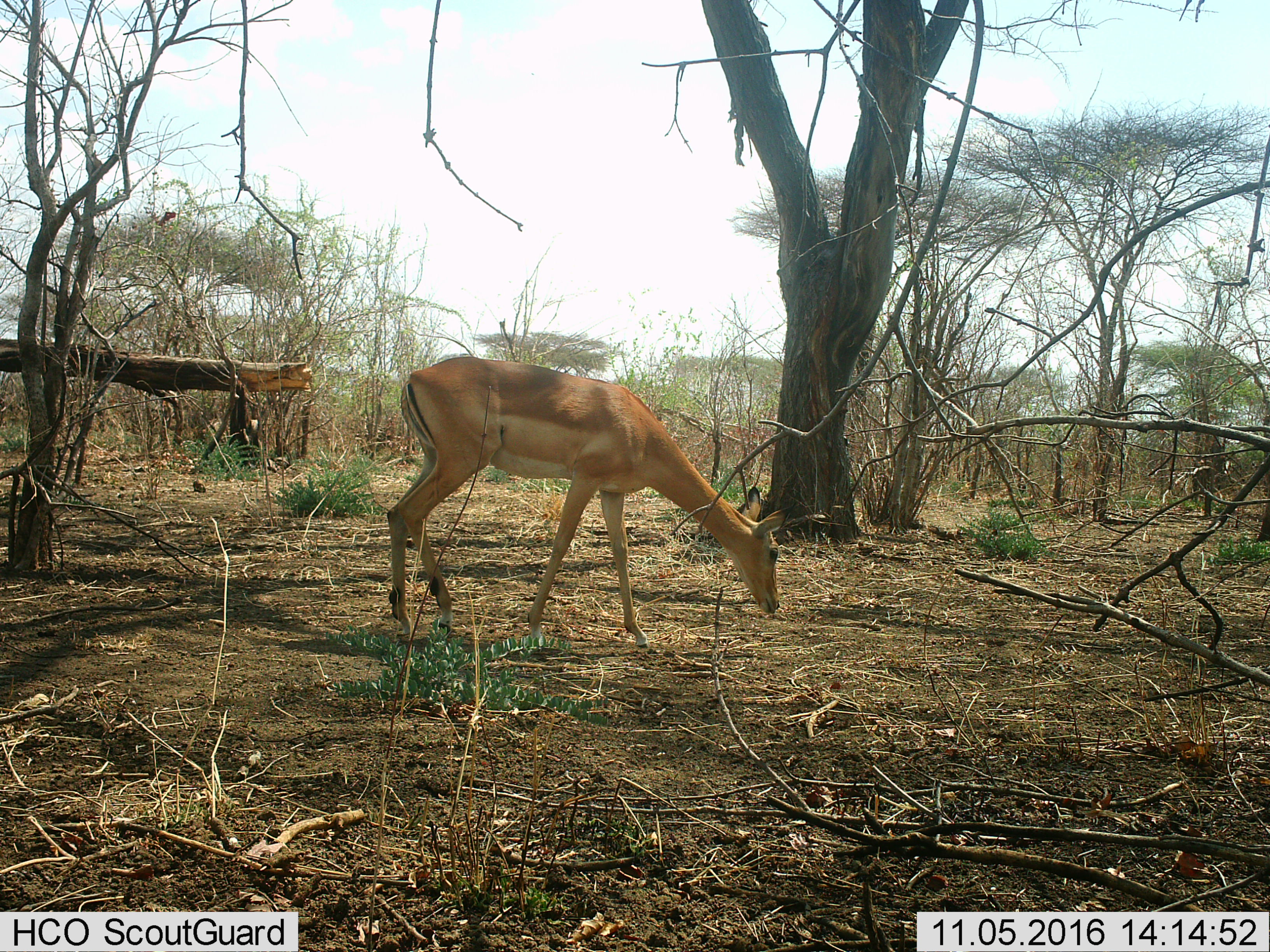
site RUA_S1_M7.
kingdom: Animalia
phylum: Chordata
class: Mammalia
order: Artiodactyla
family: Bovidae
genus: Aepyceros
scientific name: Aepyceros melampus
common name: impala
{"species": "impala (Aepyceros melampus)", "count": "1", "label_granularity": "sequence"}